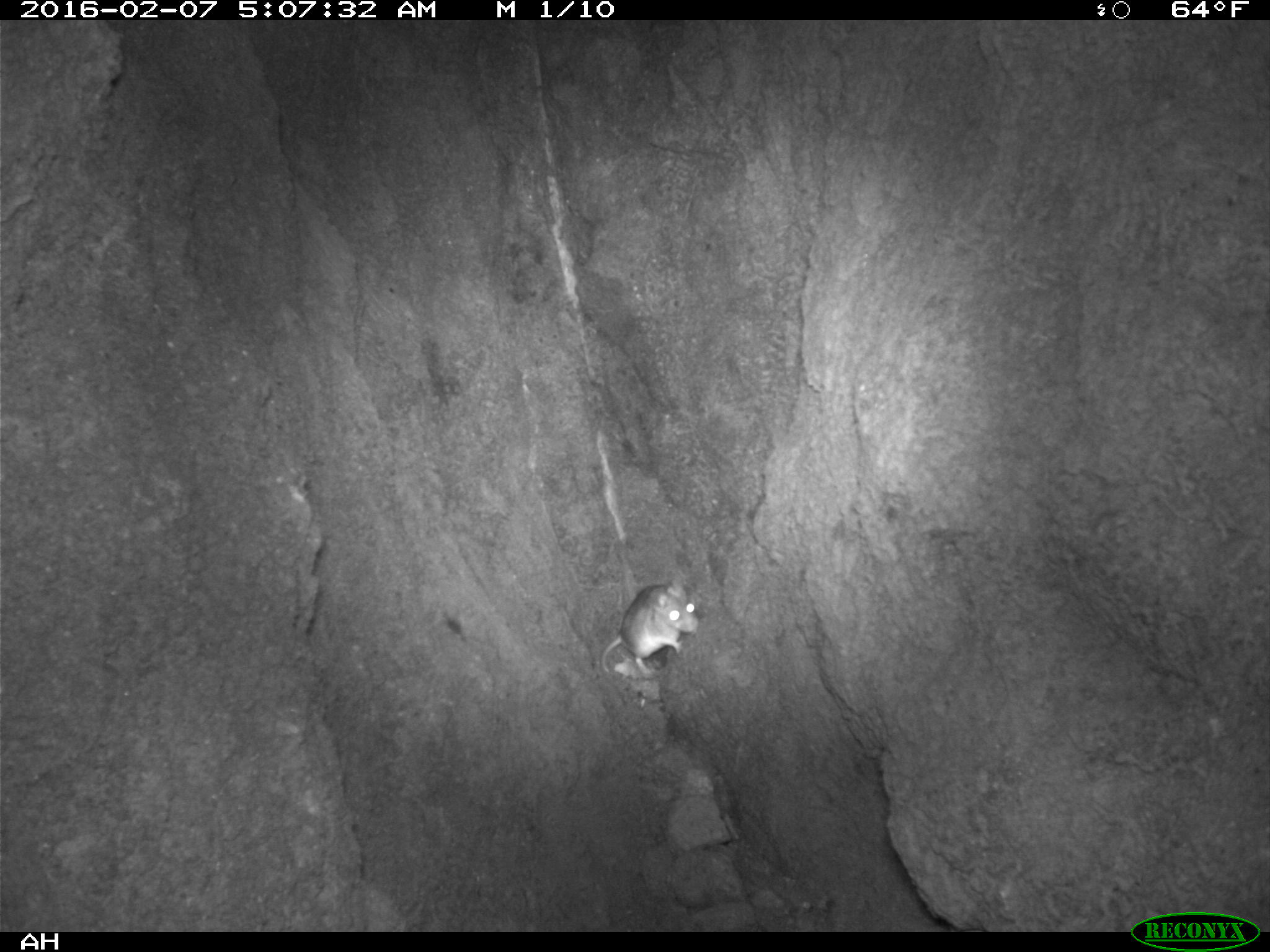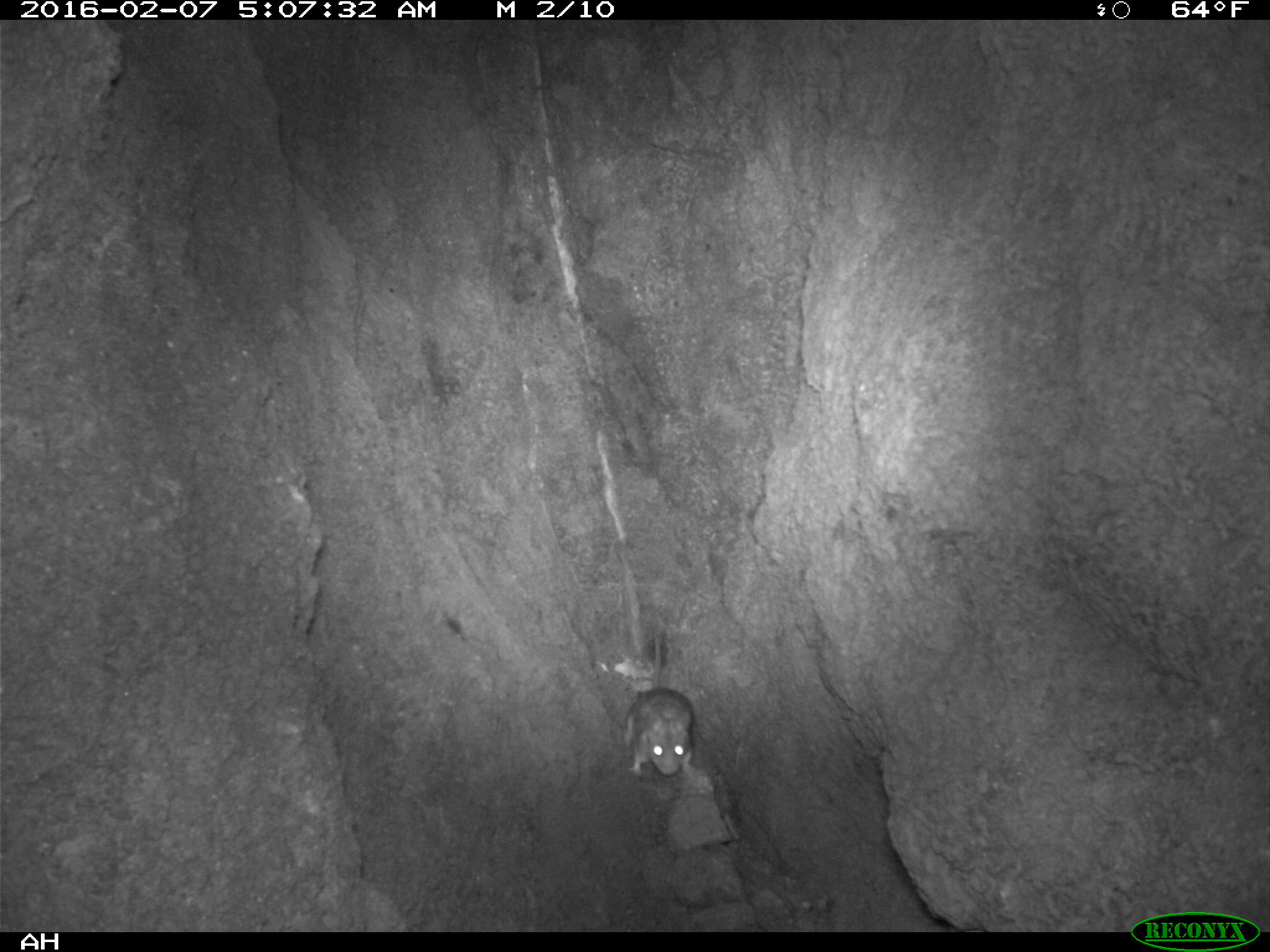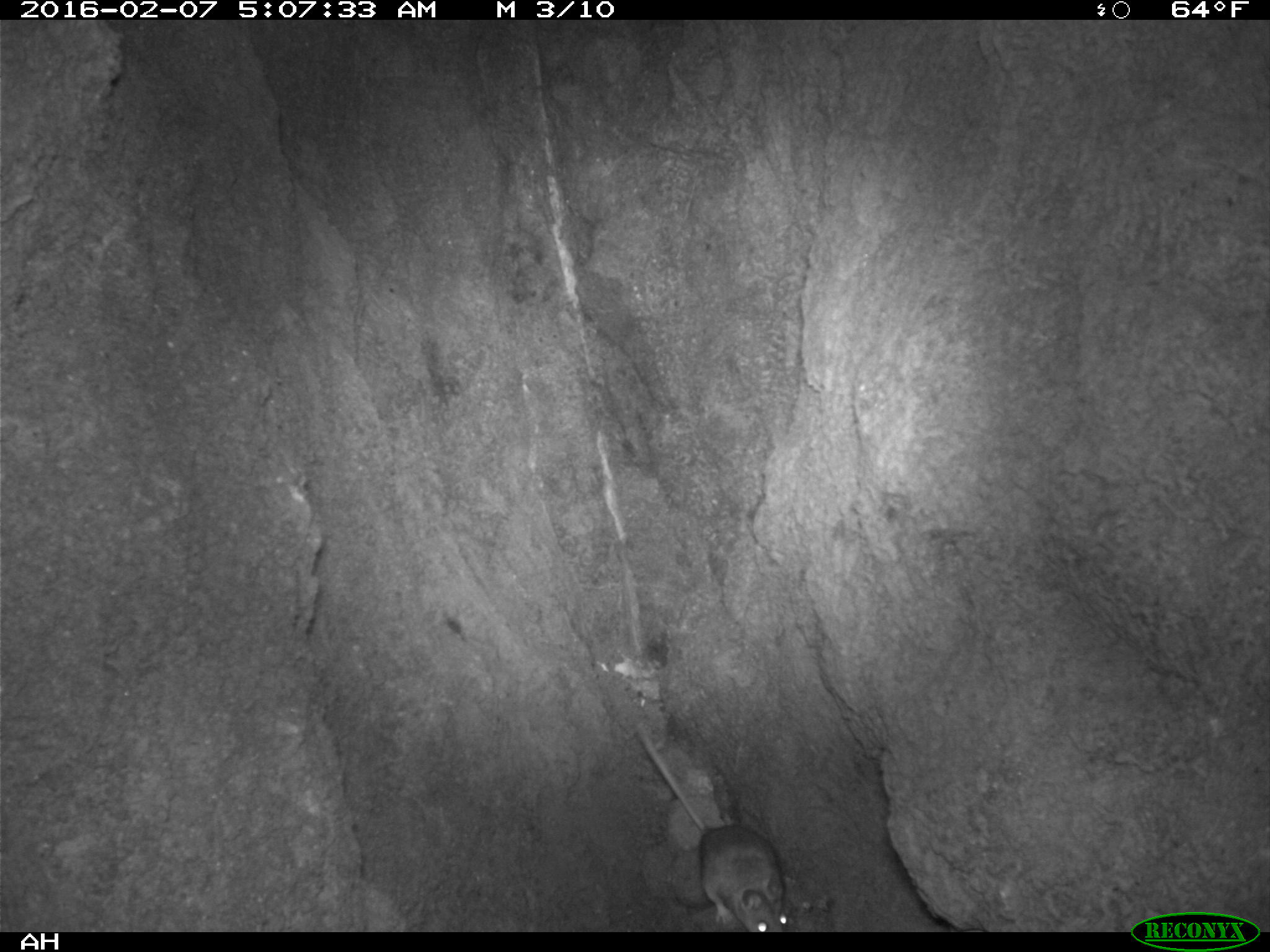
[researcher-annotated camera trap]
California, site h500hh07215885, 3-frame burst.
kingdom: Animalia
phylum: Chordata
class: Mammalia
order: Rodentia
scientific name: Rodentia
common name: rodent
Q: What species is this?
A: Rodent (Rodentia).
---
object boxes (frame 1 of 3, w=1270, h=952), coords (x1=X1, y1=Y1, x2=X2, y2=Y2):
rodent: (x1=600, y1=577, x2=697, y2=674)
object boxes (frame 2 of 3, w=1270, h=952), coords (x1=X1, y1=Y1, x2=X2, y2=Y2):
rodent: (x1=621, y1=626, x2=699, y2=781)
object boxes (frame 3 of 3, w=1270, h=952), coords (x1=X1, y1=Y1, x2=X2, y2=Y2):
rodent: (x1=631, y1=722, x2=791, y2=931)